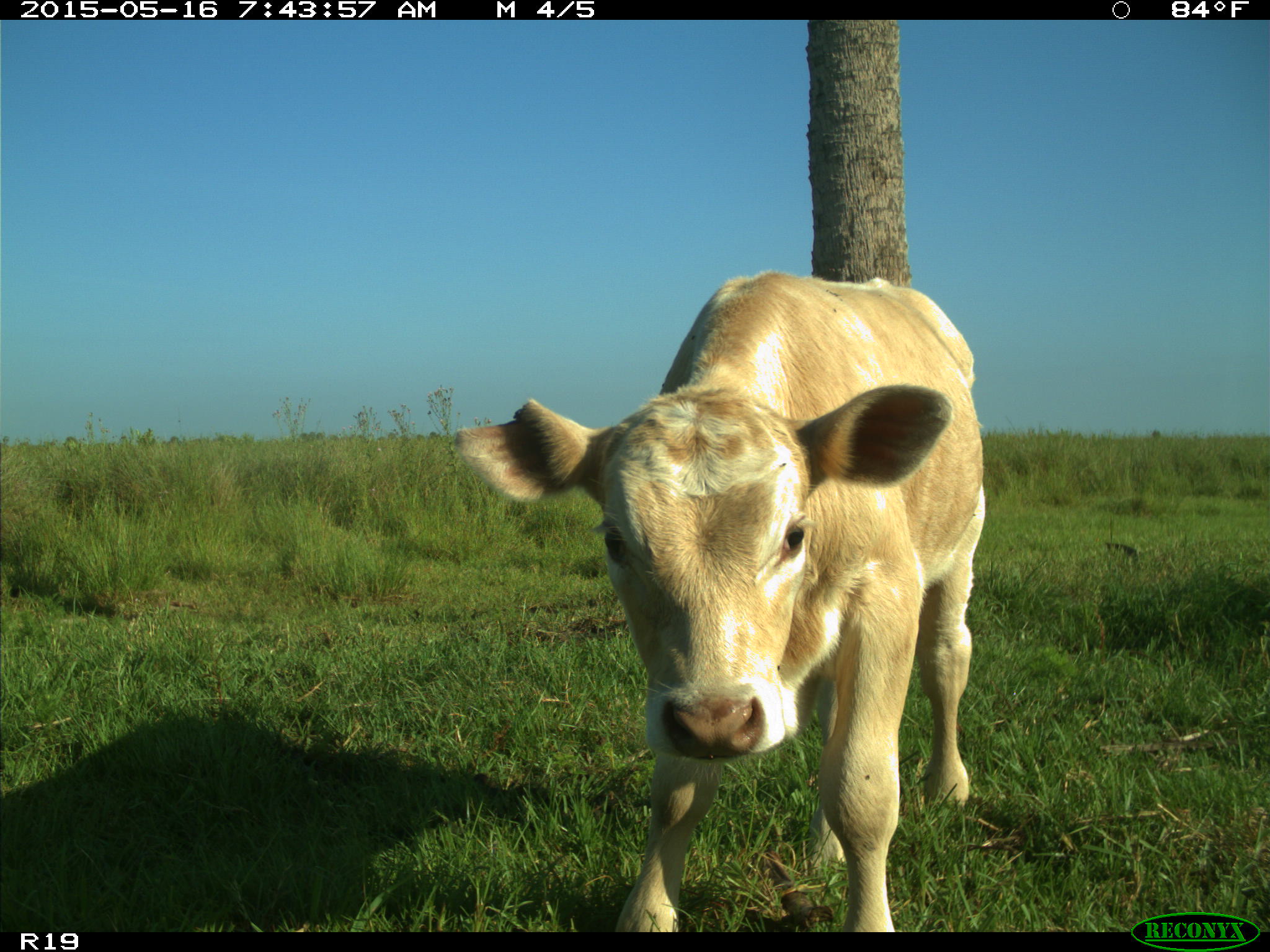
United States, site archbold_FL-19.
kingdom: Animalia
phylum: Chordata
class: Mammalia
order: Artiodactyla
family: Bovidae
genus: Bos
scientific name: Bos taurus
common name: domestic cow